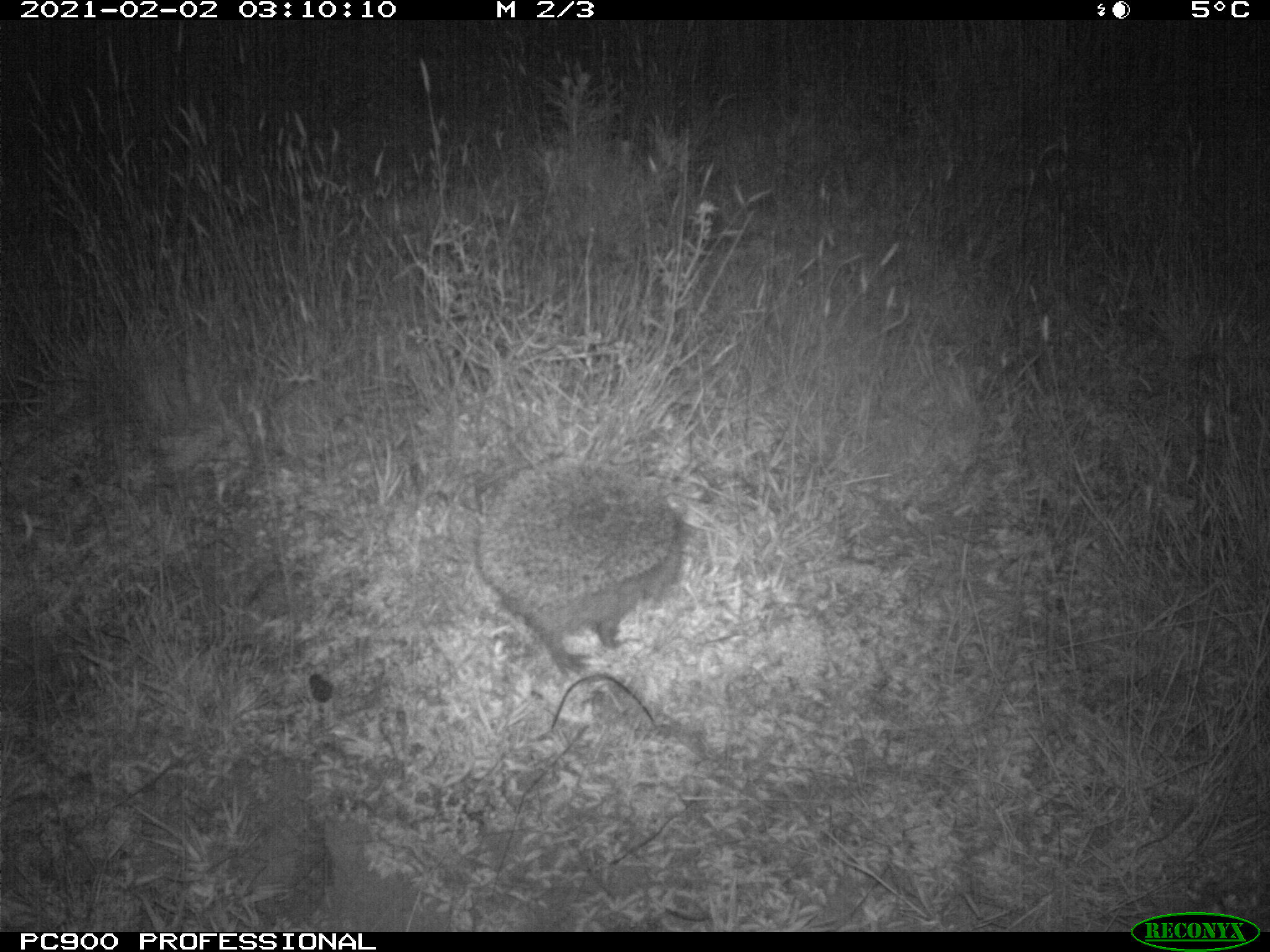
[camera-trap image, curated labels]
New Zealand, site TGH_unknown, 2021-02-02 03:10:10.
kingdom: Animalia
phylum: Chordata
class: Mammalia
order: Eulipotyphla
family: Erinaceidae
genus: Erinaceus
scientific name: Erinaceus europaeus europaeus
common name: european hedgehog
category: hedgehog